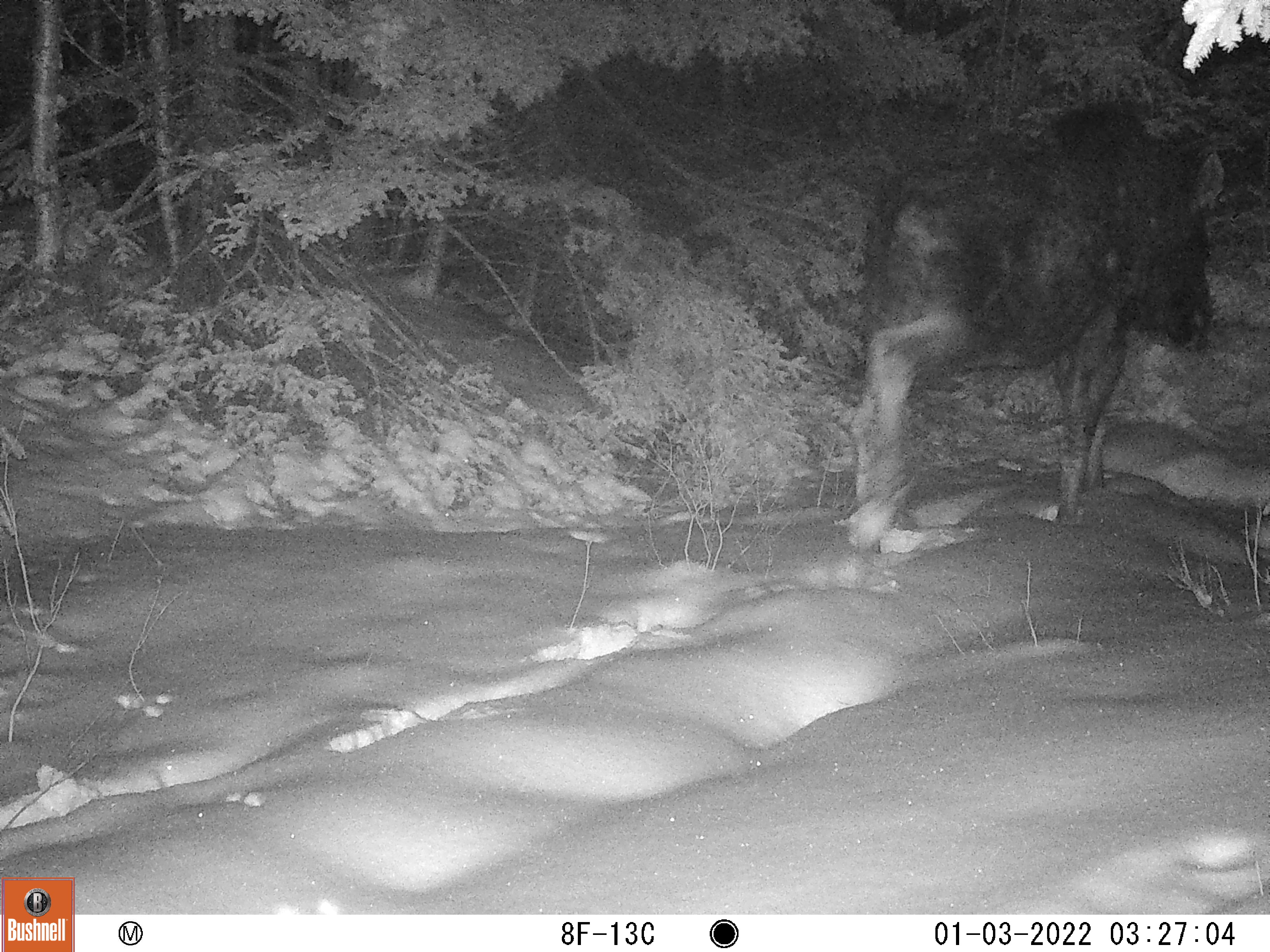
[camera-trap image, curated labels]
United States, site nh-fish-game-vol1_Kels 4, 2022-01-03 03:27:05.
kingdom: Animalia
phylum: Chordata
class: Mammalia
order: Artiodactyla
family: Cervidae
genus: Alces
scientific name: Alces alces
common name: moose